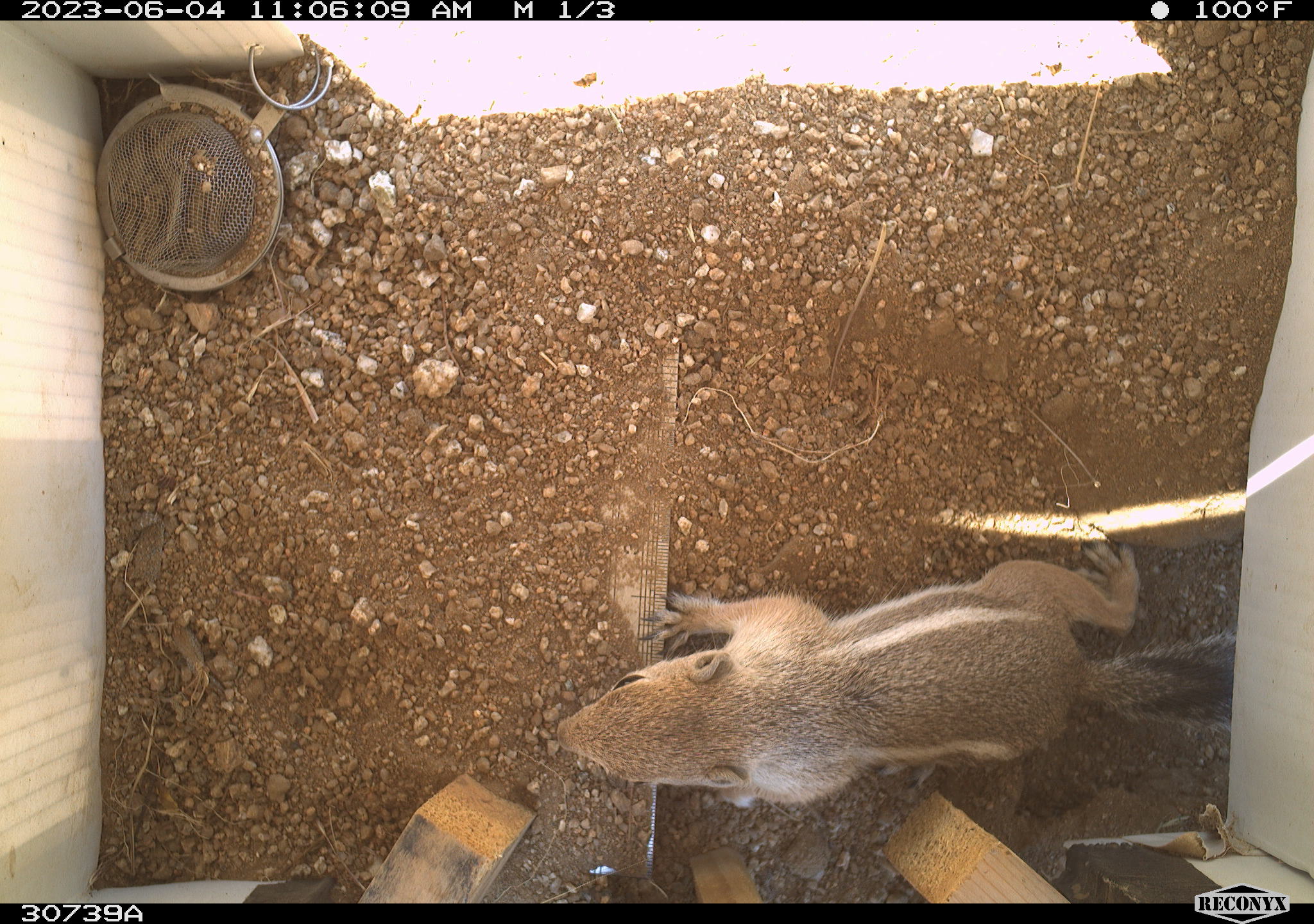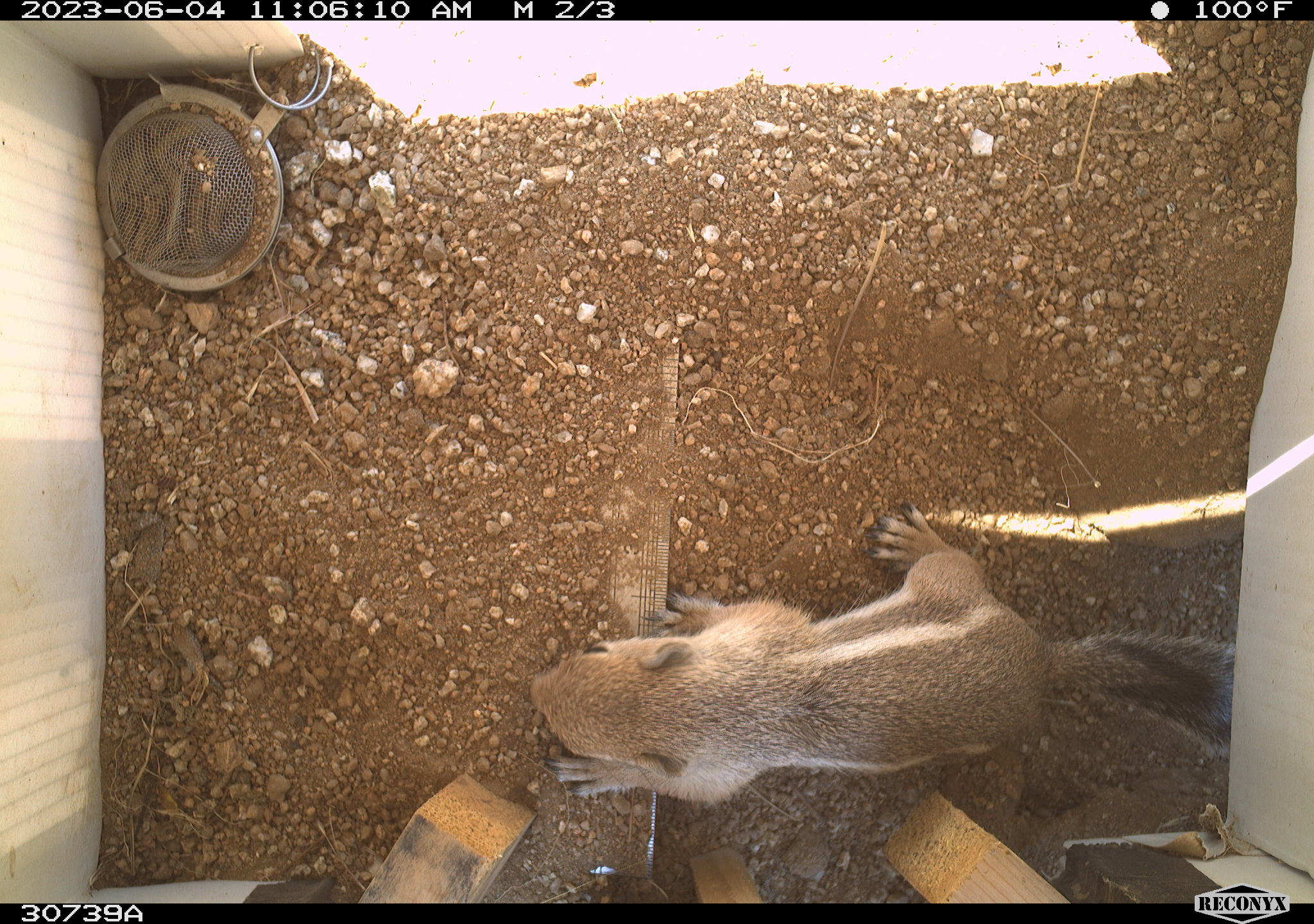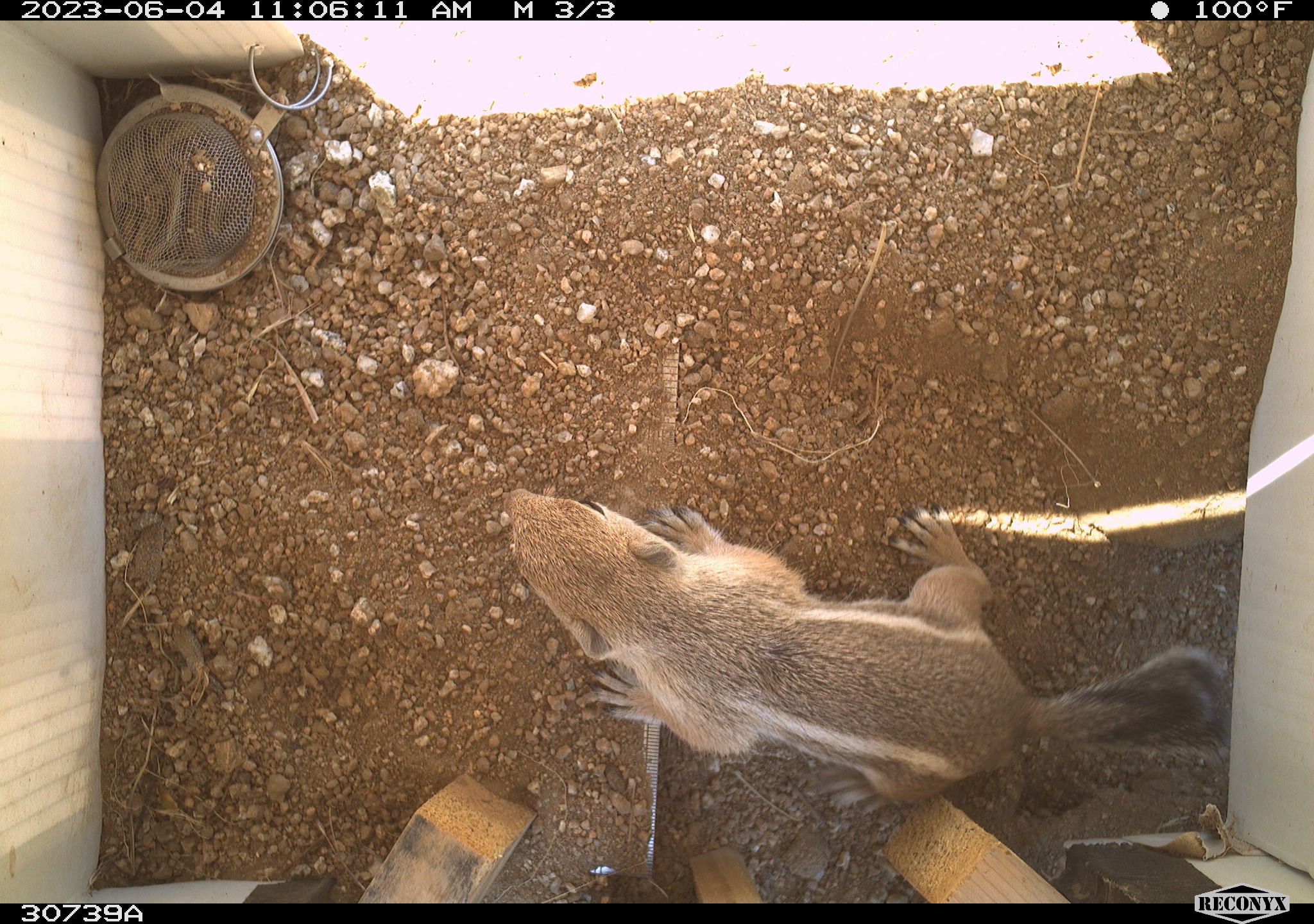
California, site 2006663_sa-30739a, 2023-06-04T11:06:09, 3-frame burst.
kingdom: Animalia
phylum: Chordata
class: Mammalia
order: Rodentia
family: Sciuridae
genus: Ammospermophilus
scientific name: Ammospermophilus leucurus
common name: white-tailed antelope squirrel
White-tailed antelope squirrel (Ammospermophilus leucurus).